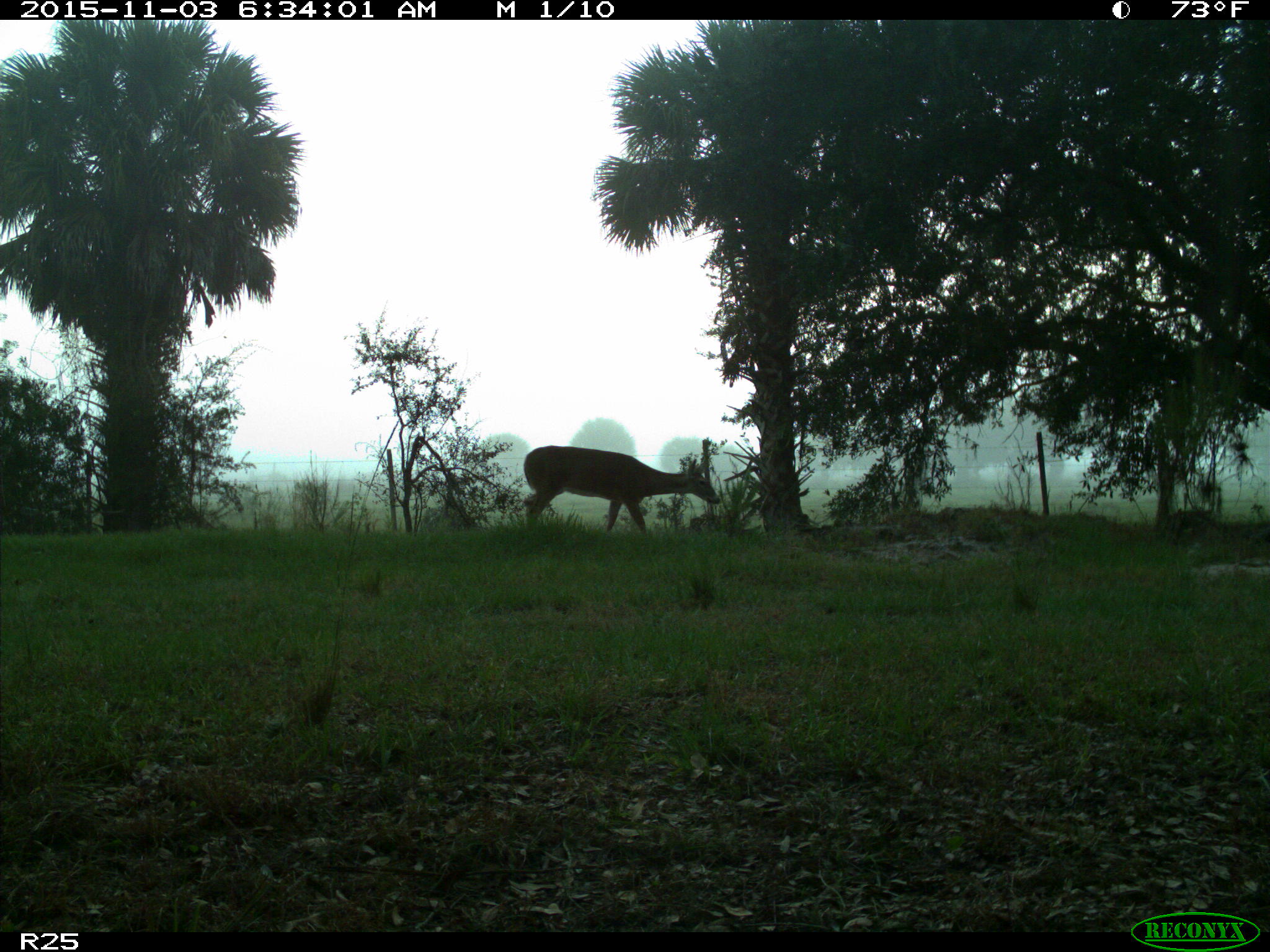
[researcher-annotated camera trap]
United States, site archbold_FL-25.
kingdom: Animalia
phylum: Chordata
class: Mammalia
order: Artiodactyla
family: Cervidae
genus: Odocoileus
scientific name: Odocoileus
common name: deer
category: unidentified deer